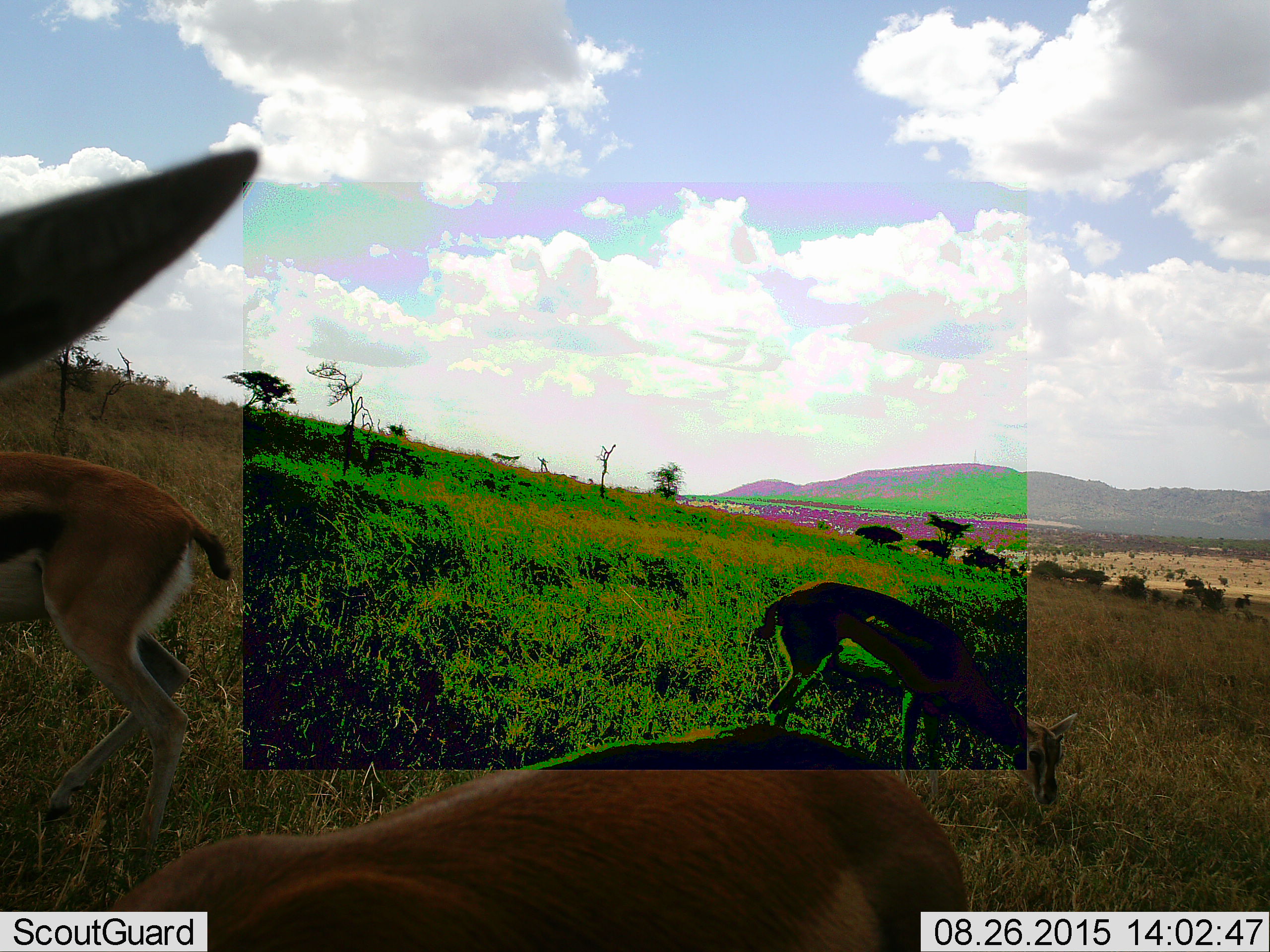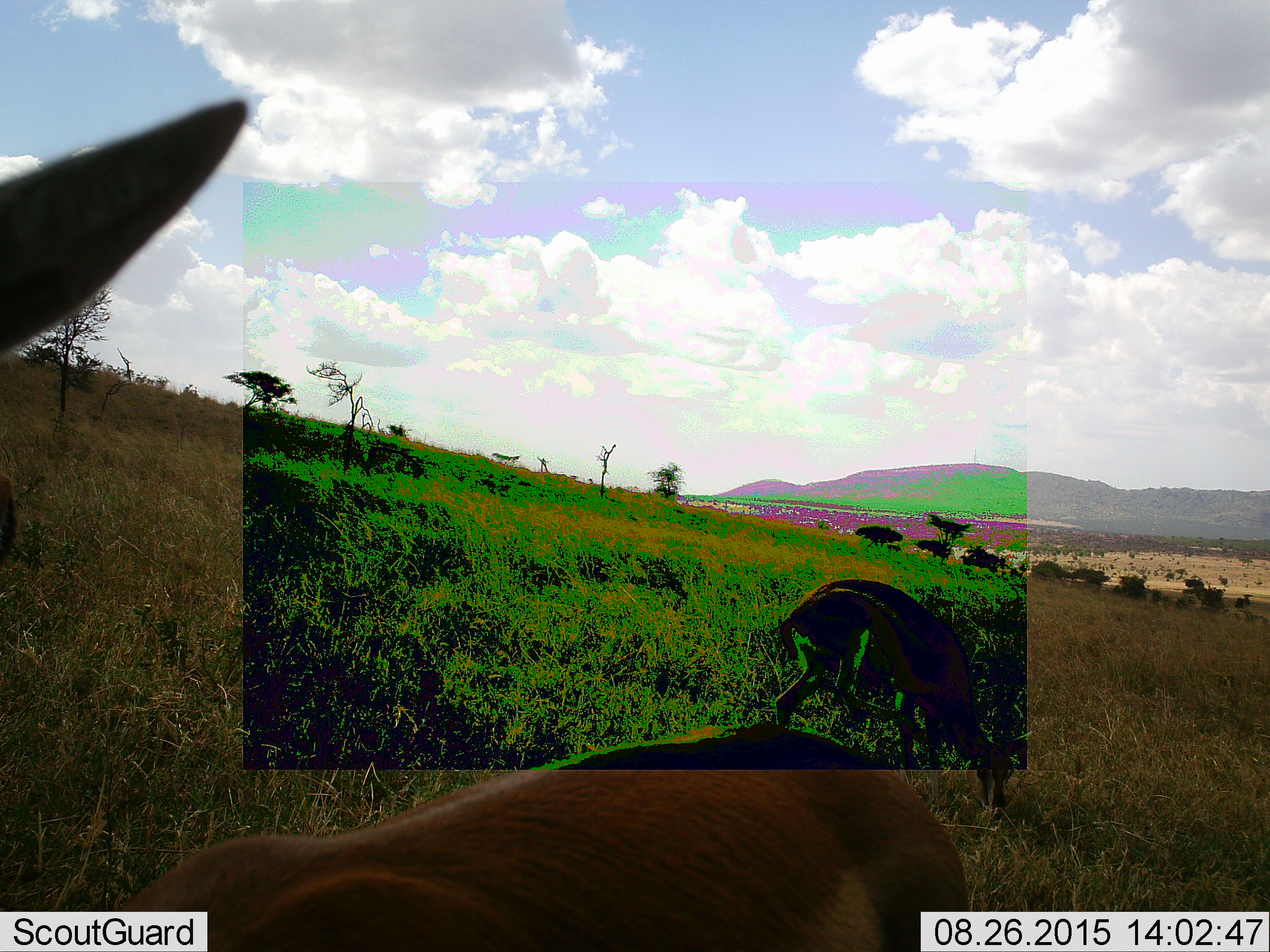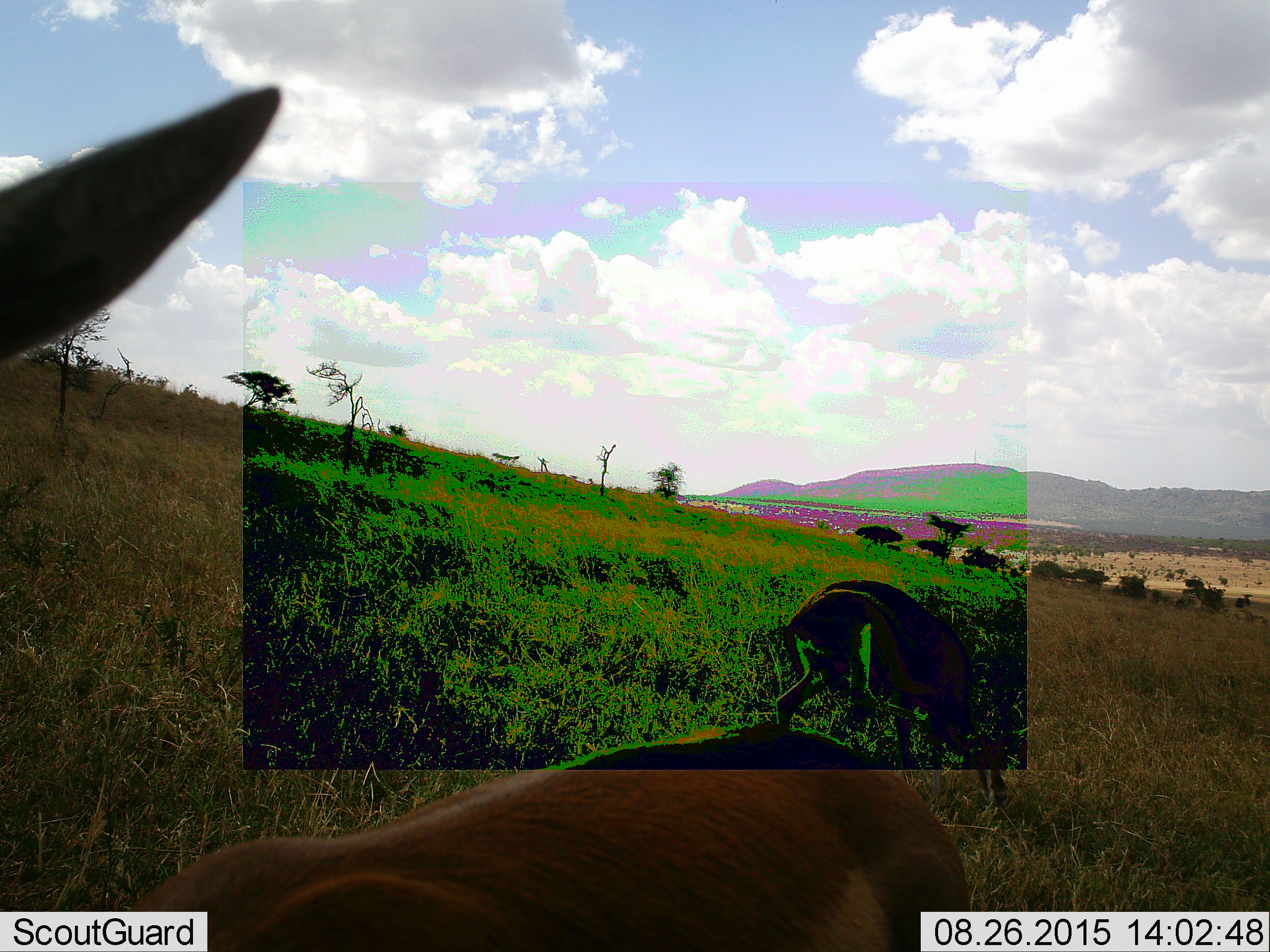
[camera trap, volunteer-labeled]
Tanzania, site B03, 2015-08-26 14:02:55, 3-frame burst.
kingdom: Animalia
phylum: Chordata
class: Mammalia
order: Artiodactyla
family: Bovidae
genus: Eudorcas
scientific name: Eudorcas thomsonii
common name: thomson's gazelle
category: gazellethomsons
Gazellethomsons (thomson's gazelle) (Eudorcas thomsonii), count 3. Behavior (volunteer vote fractions): standing 69%, resting 0%, moving 38%, interacting 0%. Young present (vote fraction): 6%. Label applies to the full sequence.